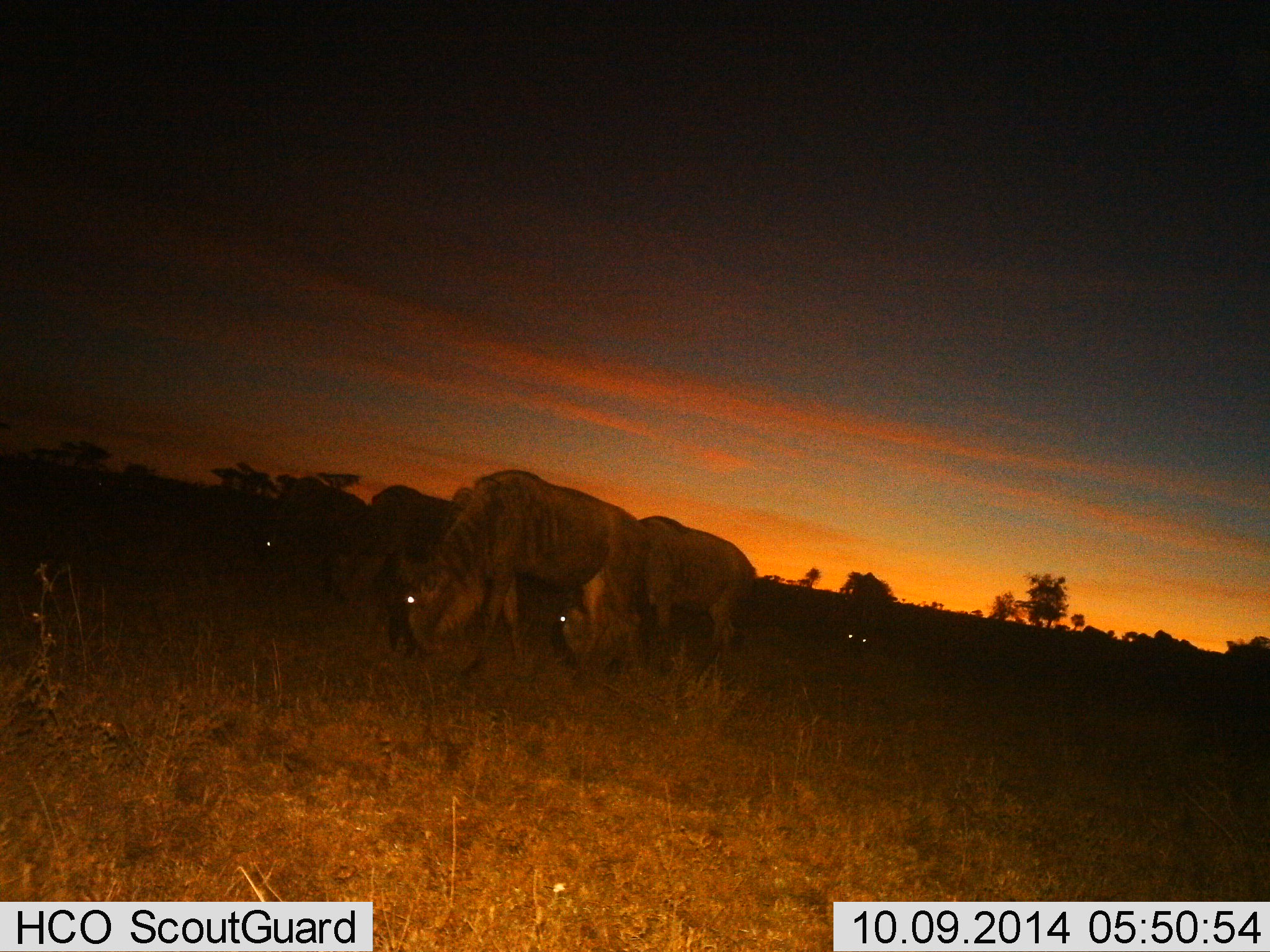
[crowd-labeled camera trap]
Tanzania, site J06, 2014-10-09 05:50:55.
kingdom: Animalia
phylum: Chordata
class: Mammalia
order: Artiodactyla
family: Bovidae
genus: Connochaetes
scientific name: Connochaetes taurinus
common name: blue wildebeest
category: wildebeest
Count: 5.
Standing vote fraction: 10%.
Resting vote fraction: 0%.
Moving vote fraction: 20%.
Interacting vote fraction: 0%.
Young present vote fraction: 0%.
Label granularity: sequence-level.